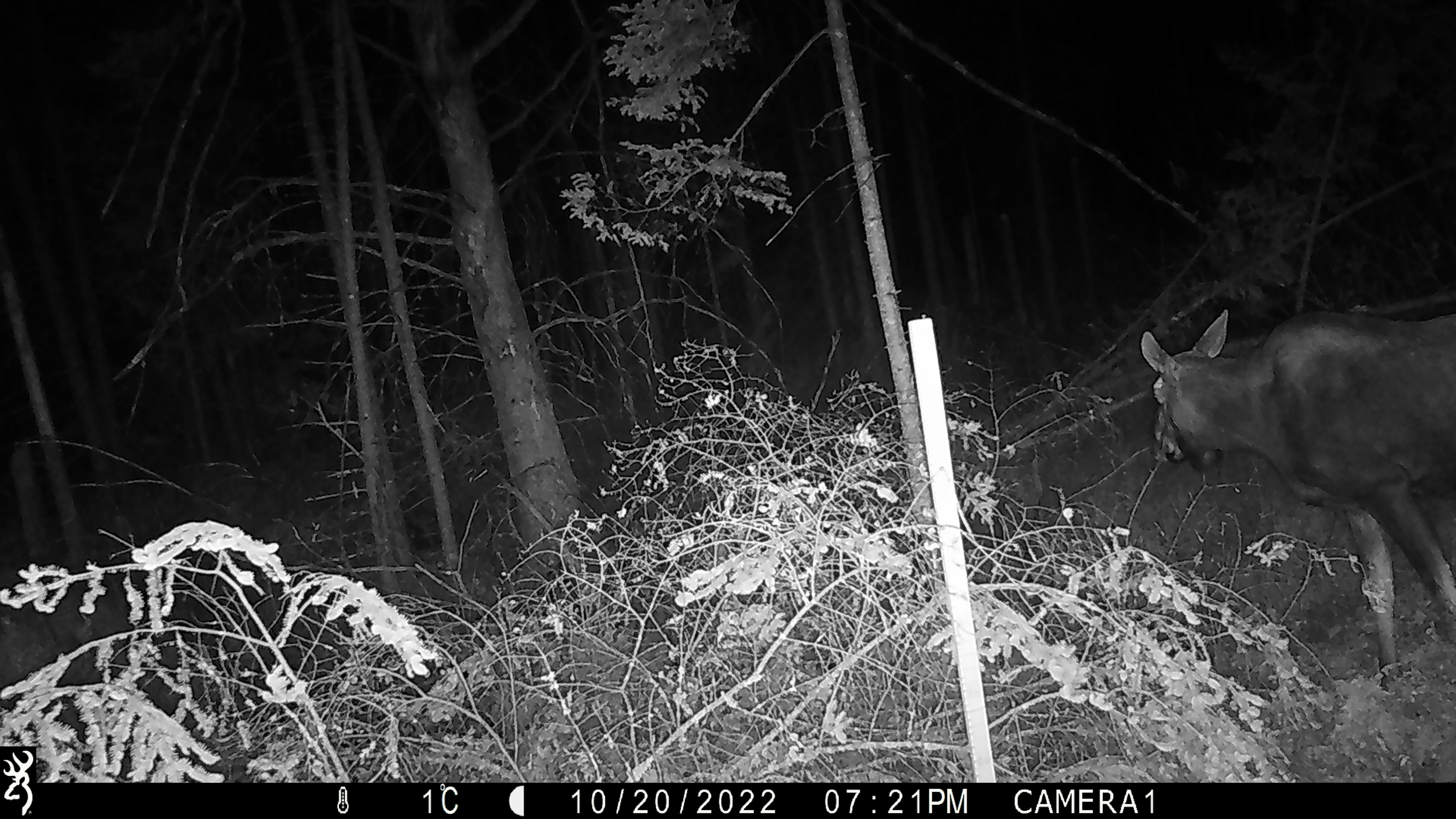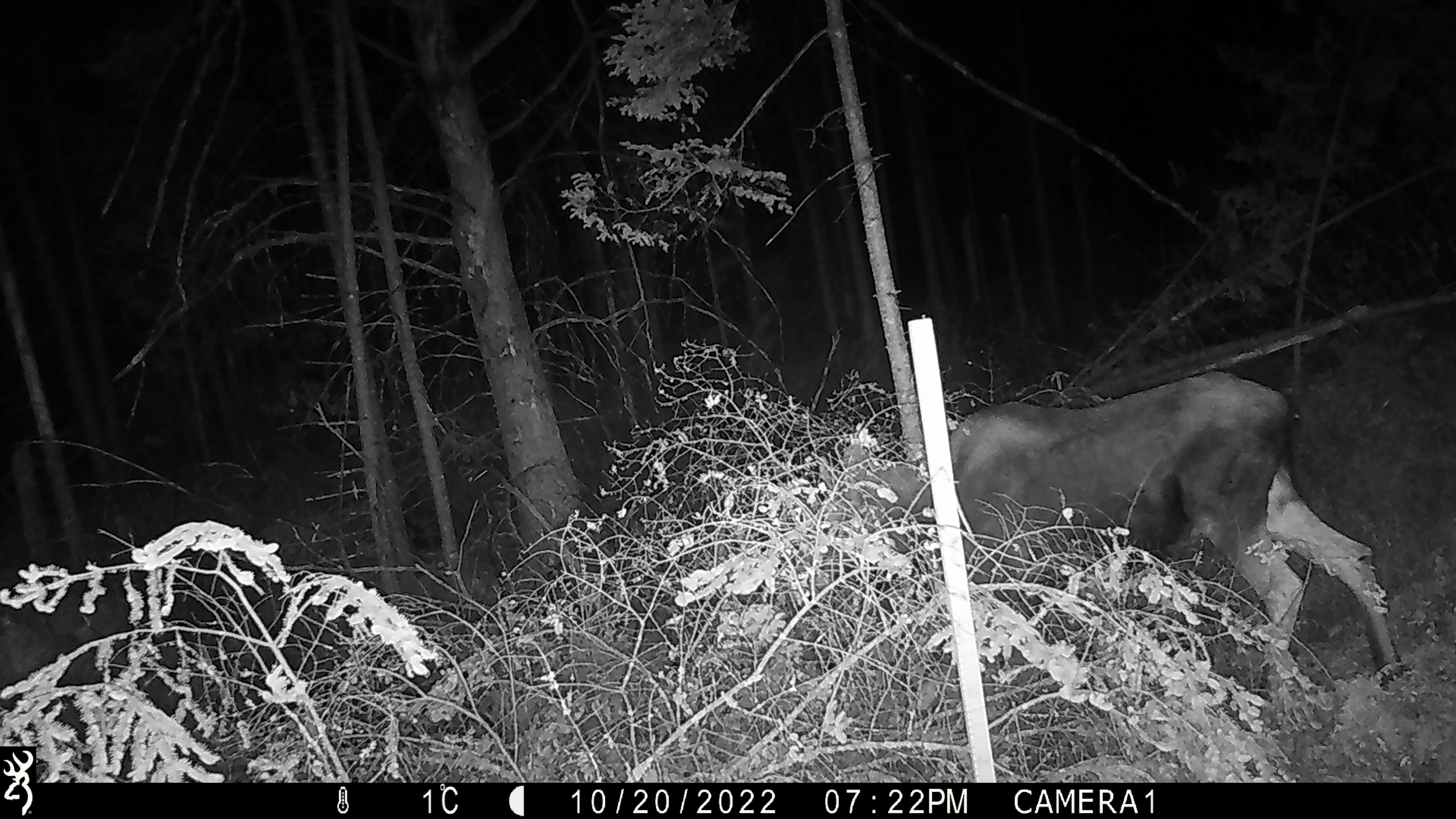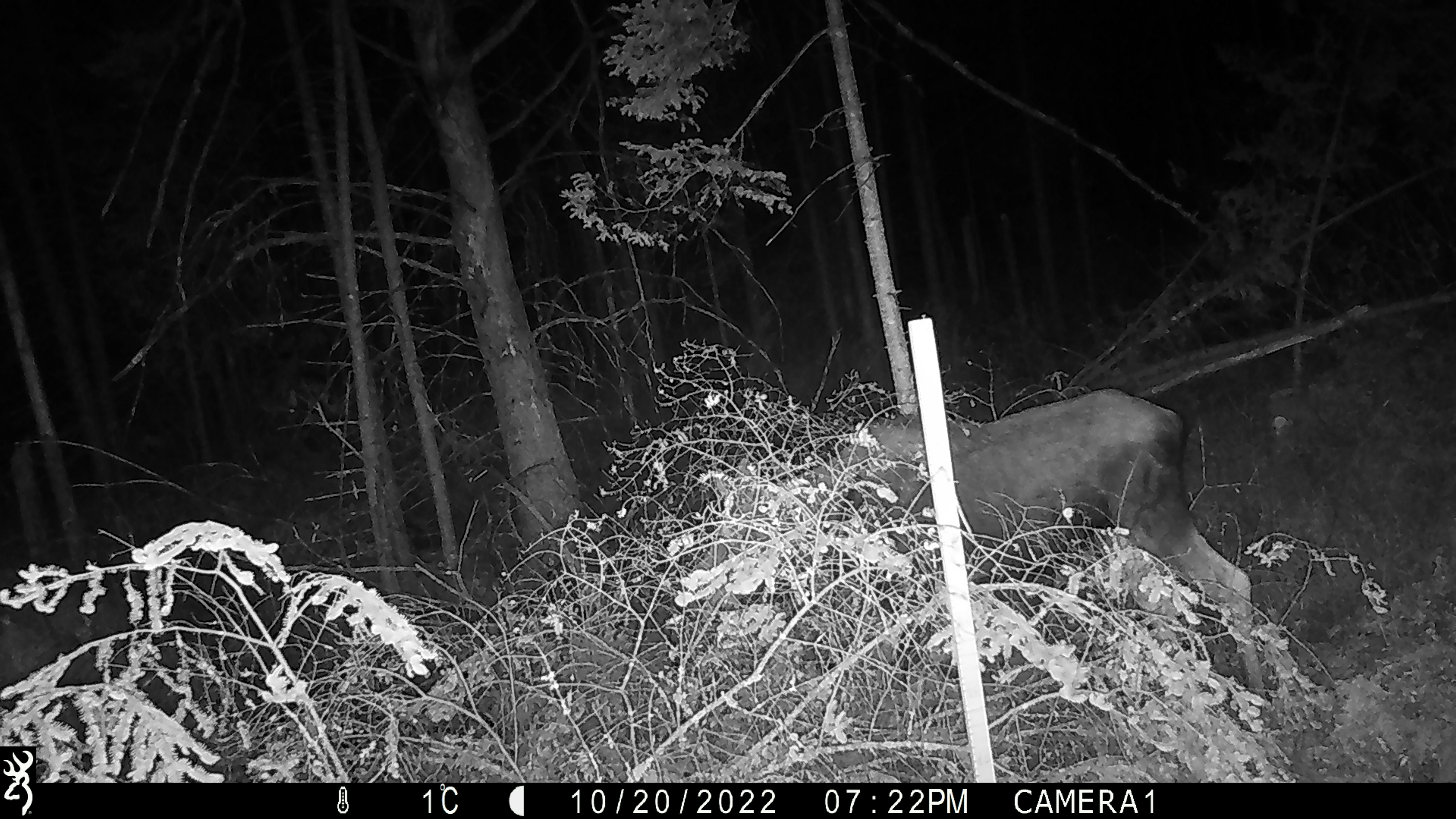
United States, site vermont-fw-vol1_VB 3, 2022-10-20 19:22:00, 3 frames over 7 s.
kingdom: Animalia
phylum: Chordata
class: Mammalia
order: Artiodactyla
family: Cervidae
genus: Alces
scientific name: Alces alces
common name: moose